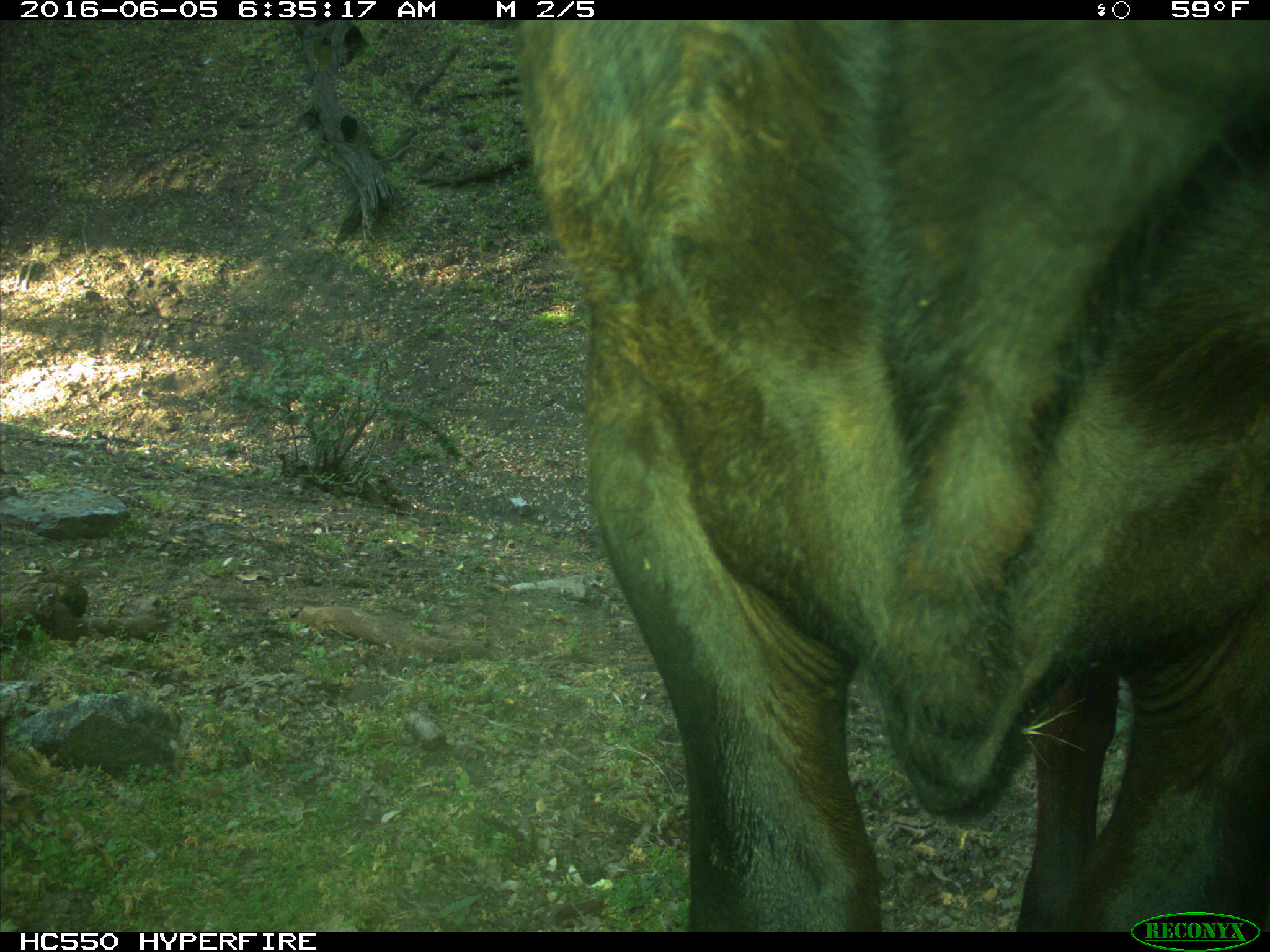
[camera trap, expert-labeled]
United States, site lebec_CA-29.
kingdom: Animalia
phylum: Chordata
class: Mammalia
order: Artiodactyla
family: Bovidae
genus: Bos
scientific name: Bos taurus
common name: domestic cow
Bos taurus (domestic cow).